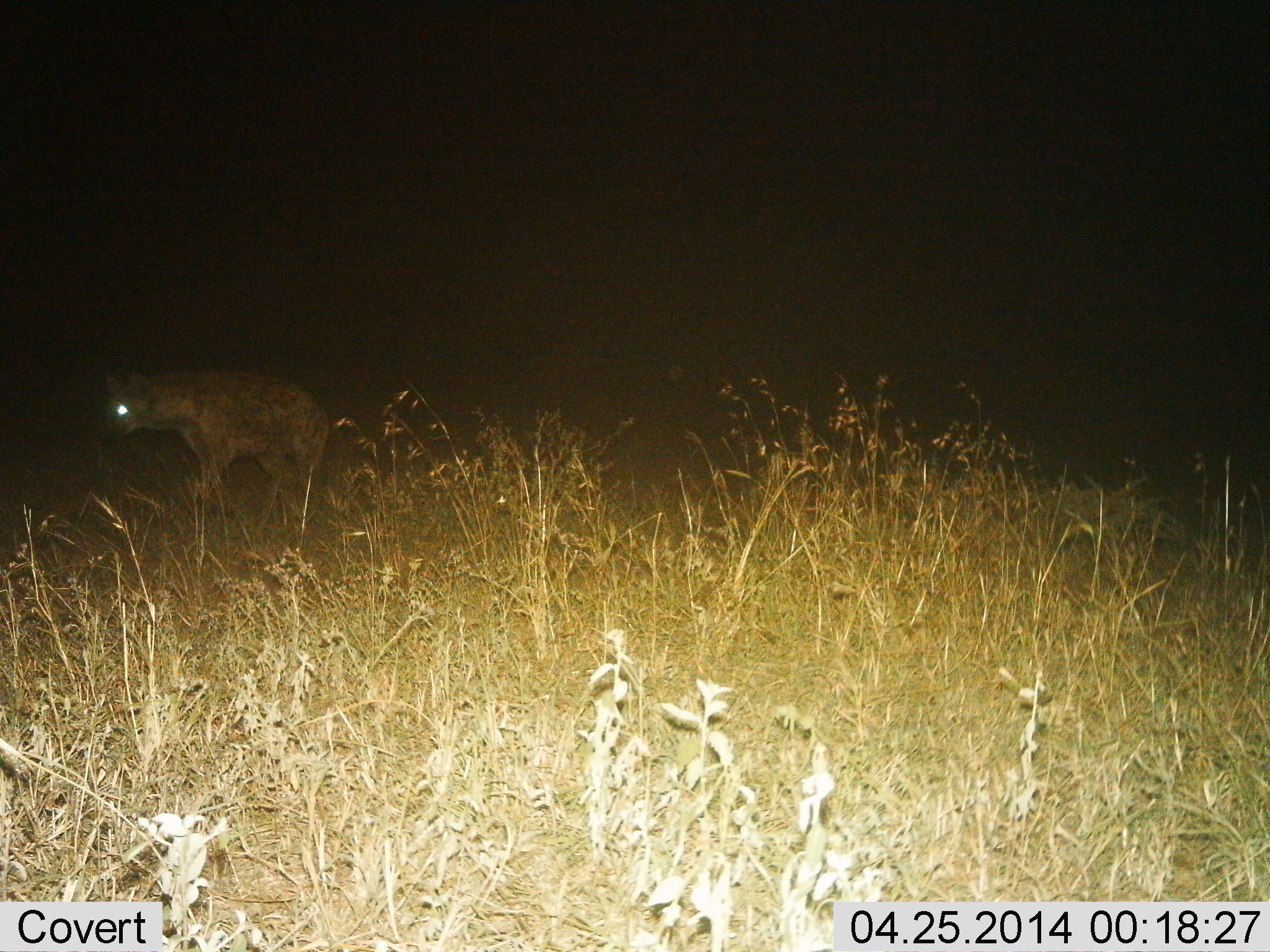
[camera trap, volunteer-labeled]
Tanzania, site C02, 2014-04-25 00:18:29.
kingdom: Animalia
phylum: Chordata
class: Mammalia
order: Carnivora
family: Hyaenidae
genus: Crocuta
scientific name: Crocuta crocuta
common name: spotted hyena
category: hyenaspotted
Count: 1.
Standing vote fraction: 30%.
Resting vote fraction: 0%.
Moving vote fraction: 70%.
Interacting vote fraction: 0%.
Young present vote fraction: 10%.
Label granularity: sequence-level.